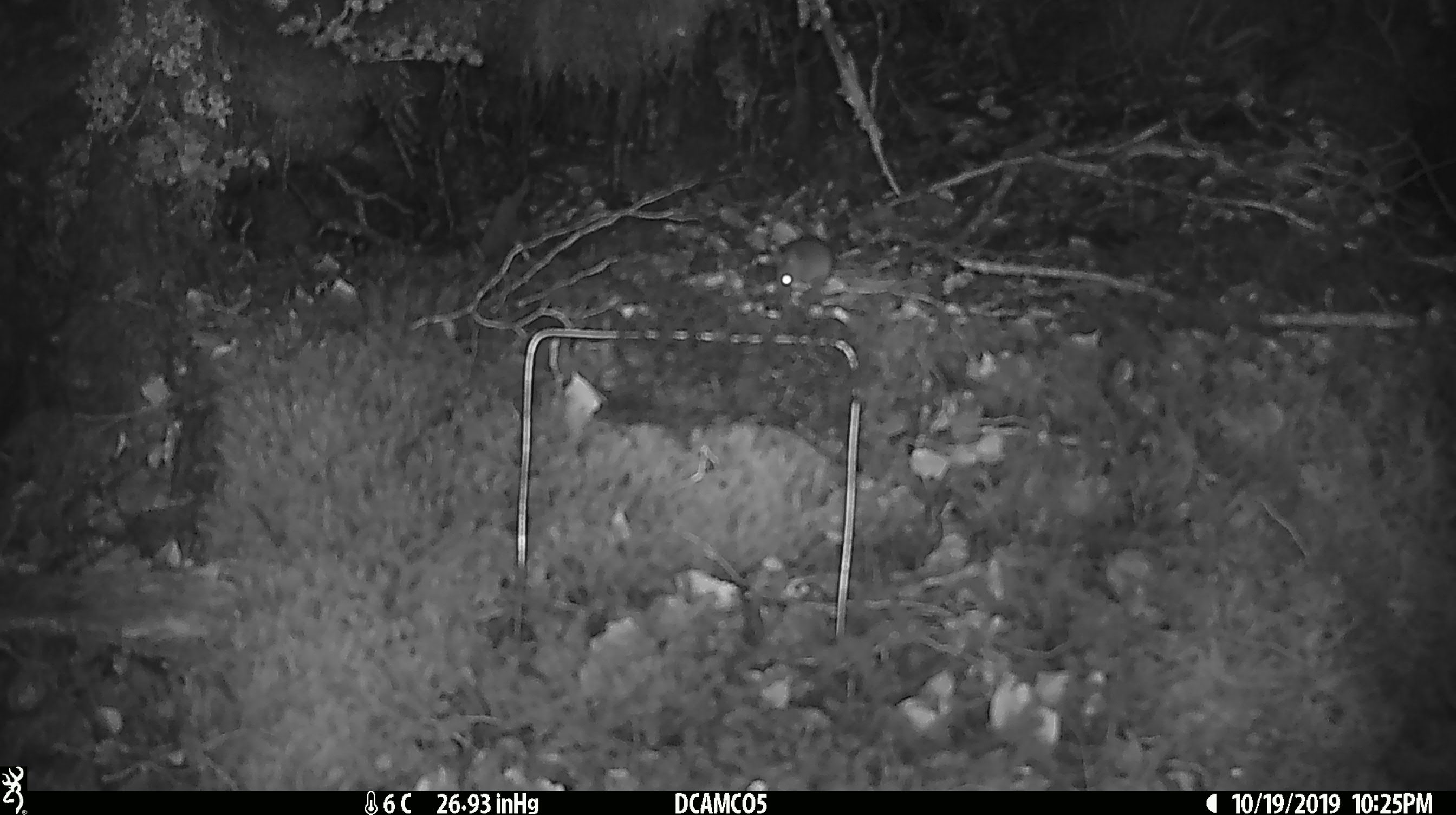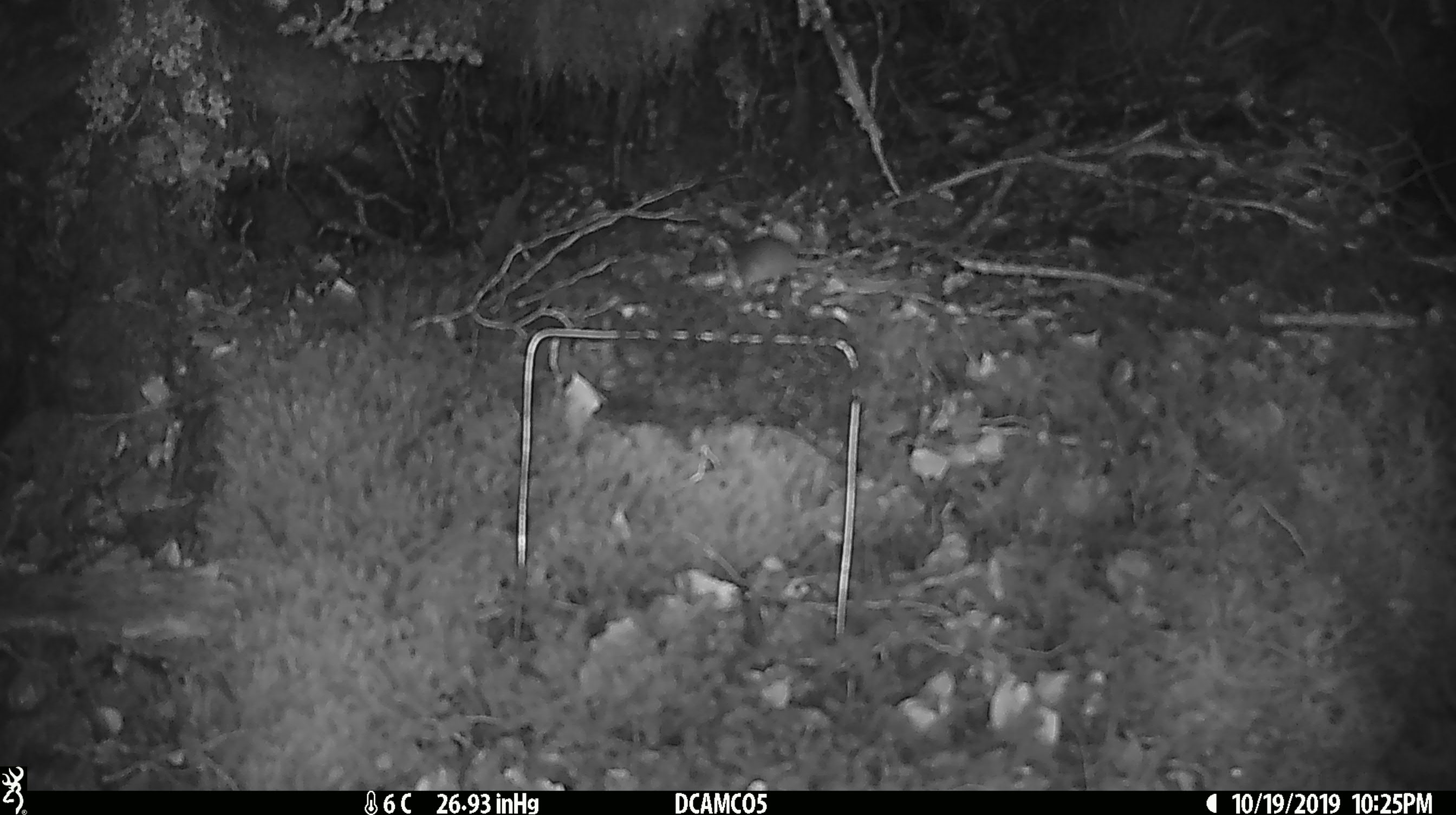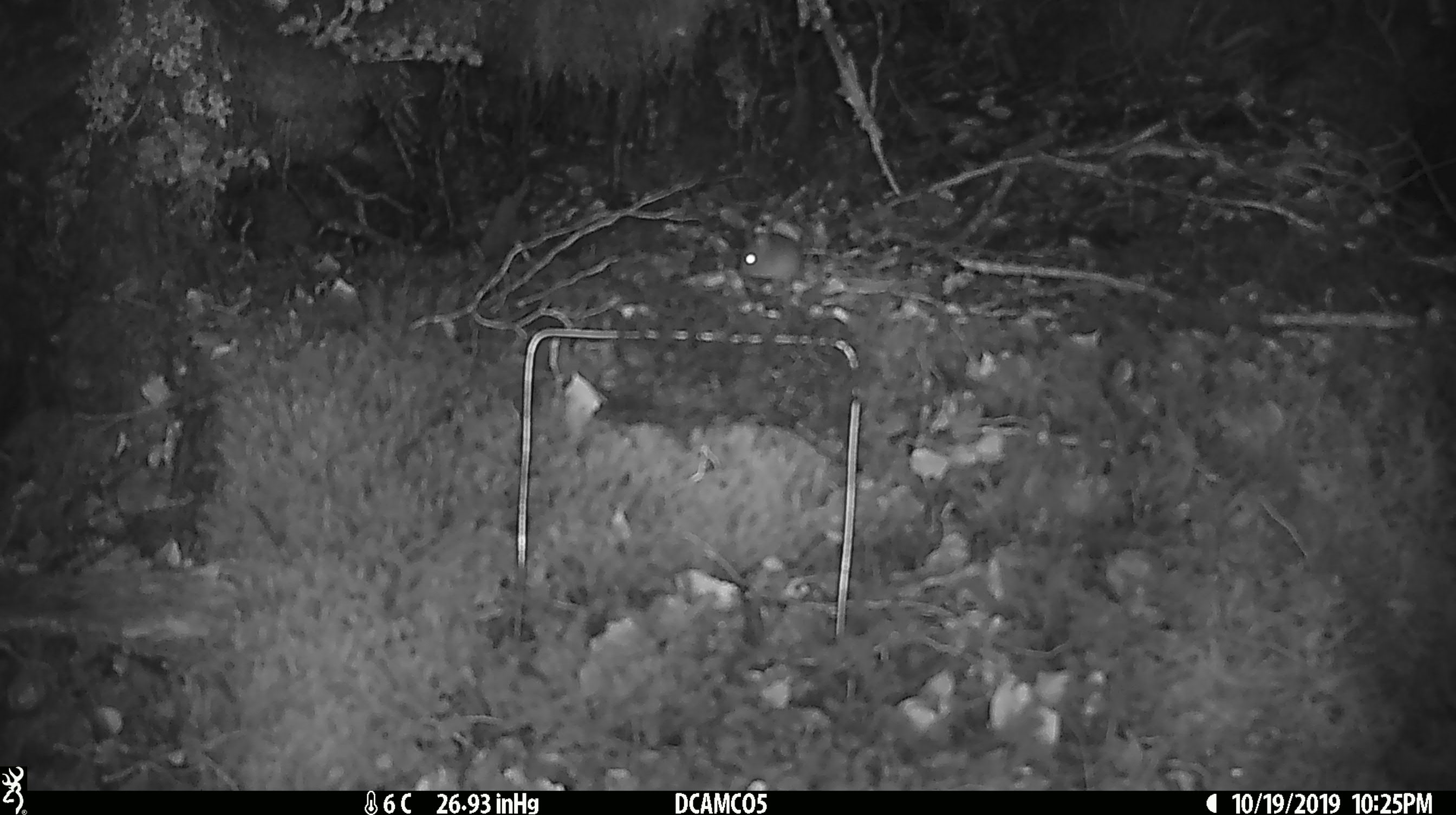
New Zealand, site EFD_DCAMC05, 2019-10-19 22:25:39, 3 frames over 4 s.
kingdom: Animalia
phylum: Chordata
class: Mammalia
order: Rodentia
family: Muridae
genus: Mus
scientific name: Mus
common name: mouse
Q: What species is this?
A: Mouse (Mus).